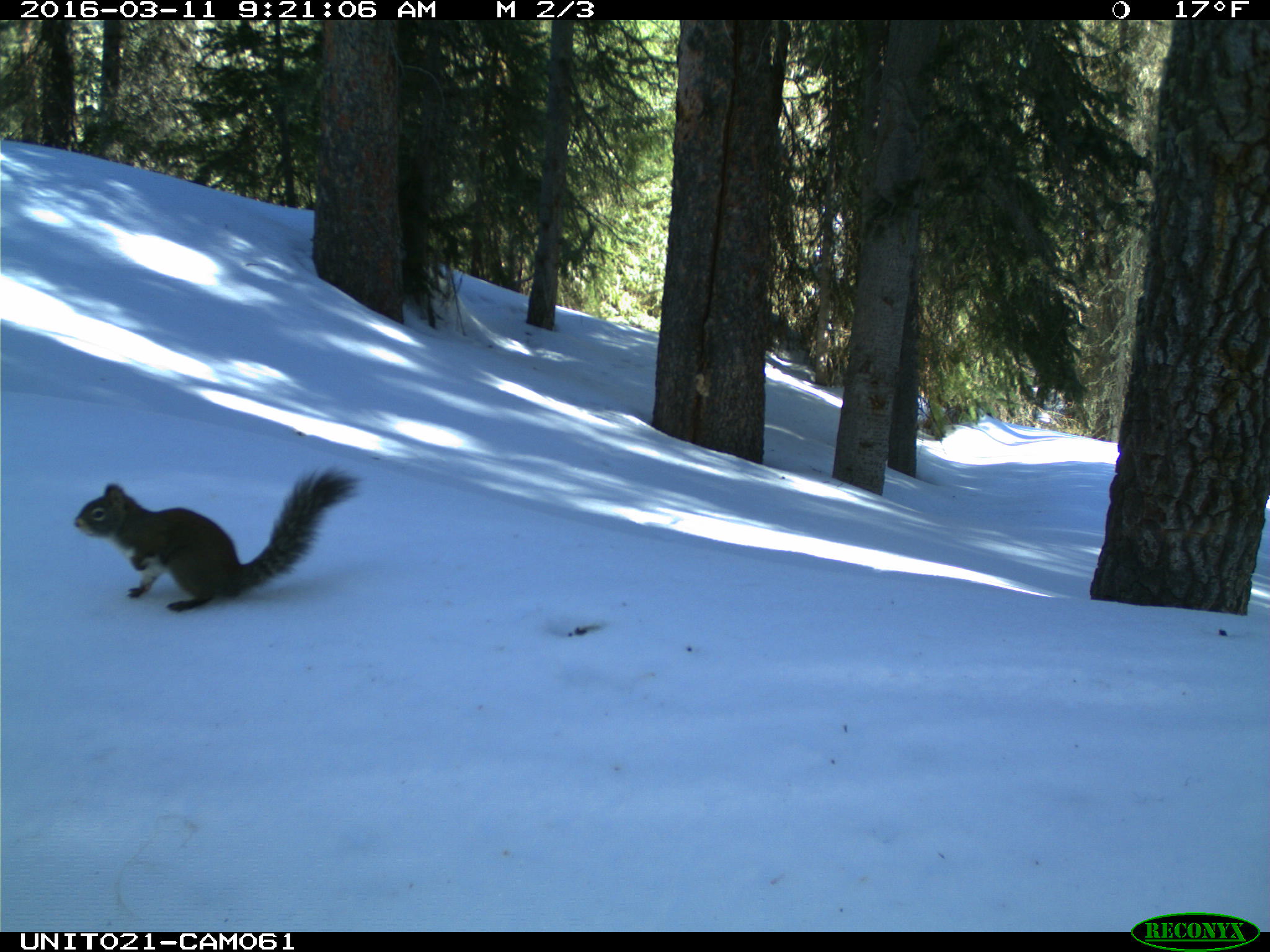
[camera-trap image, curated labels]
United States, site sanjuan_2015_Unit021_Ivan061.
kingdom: Animalia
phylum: Chordata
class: Mammalia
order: Rodentia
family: Sciuridae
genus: Tamiasciurus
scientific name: Tamiasciurus hudsonicus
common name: american red squirrel